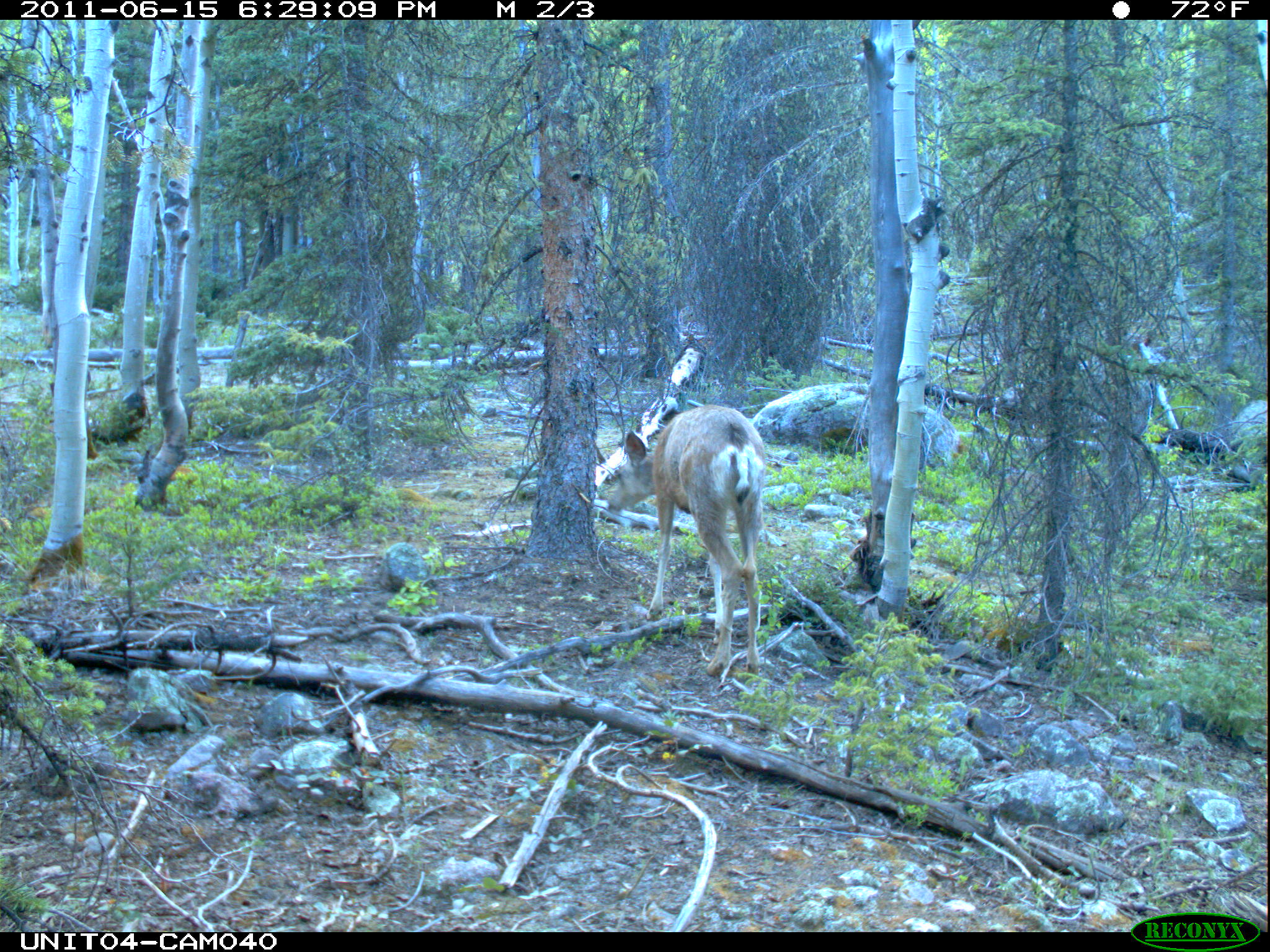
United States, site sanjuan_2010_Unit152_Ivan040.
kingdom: Animalia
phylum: Chordata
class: Mammalia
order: Artiodactyla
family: Cervidae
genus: Odocoileus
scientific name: Odocoileus hemionus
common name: mule deer